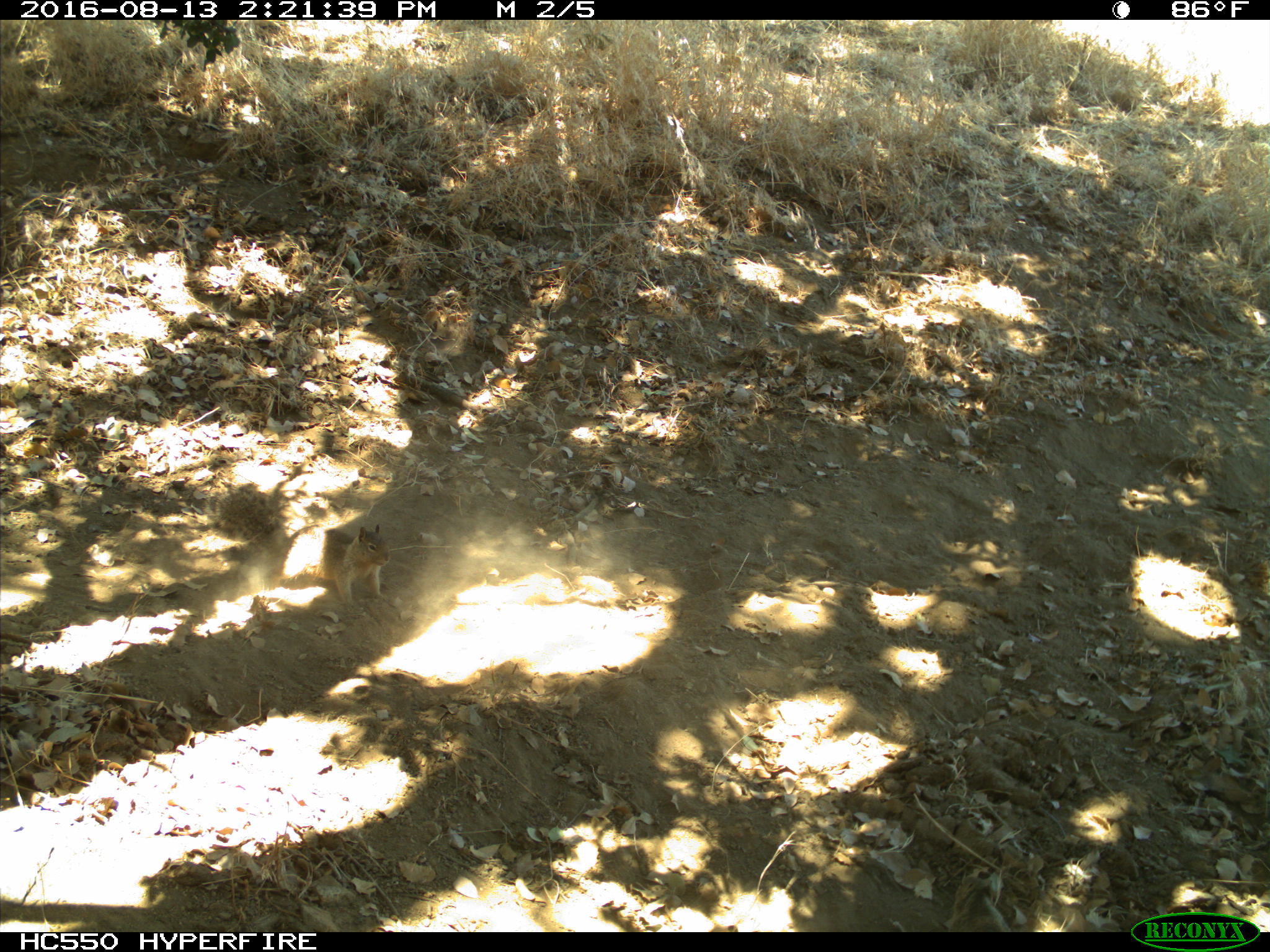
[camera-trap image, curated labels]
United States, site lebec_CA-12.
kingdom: Animalia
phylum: Chordata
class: Mammalia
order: Rodentia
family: Sciuridae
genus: Otospermophilus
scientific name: Otospermophilus beecheyi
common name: california ground squirrel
Otospermophilus beecheyi (california ground squirrel).